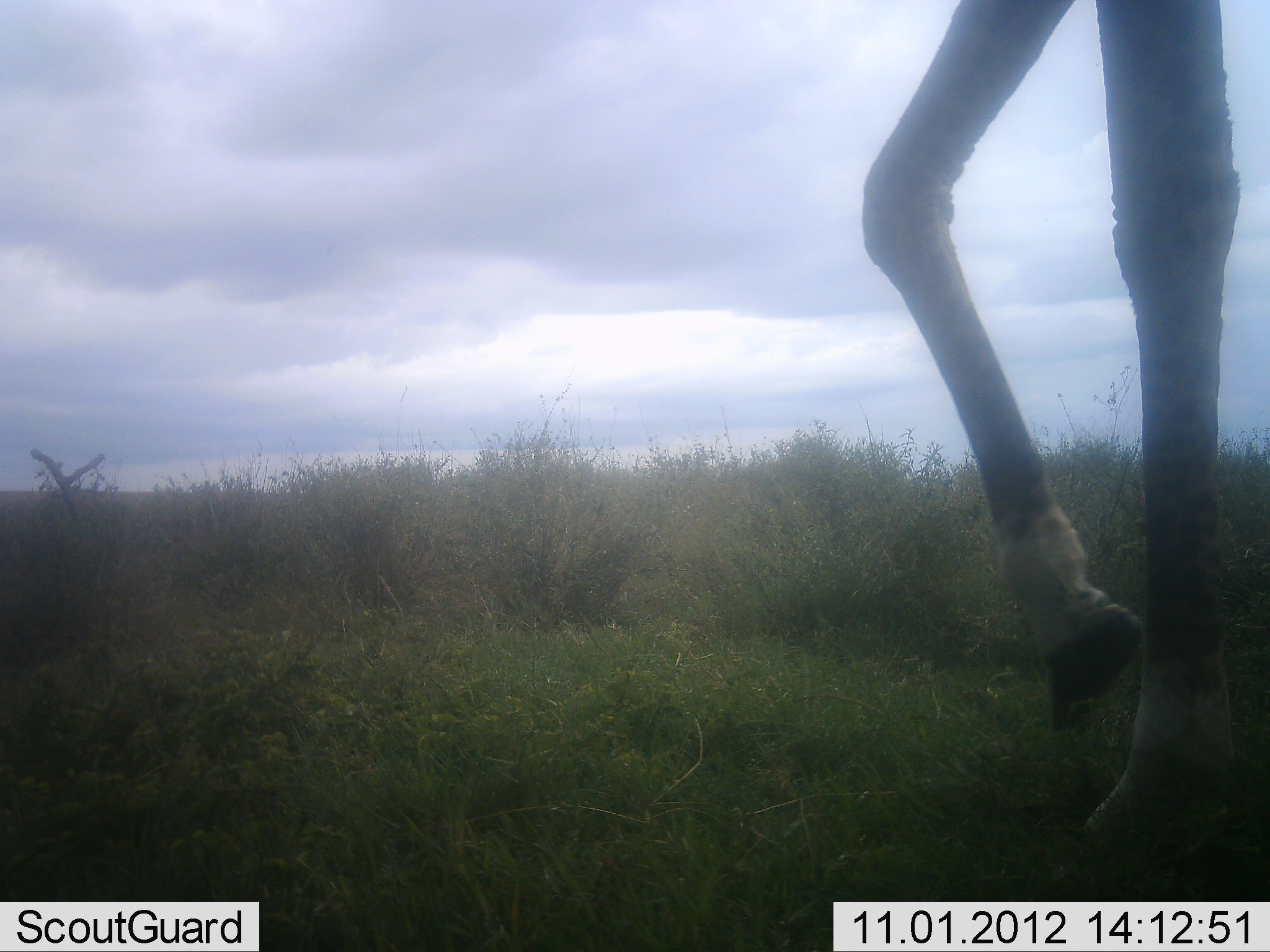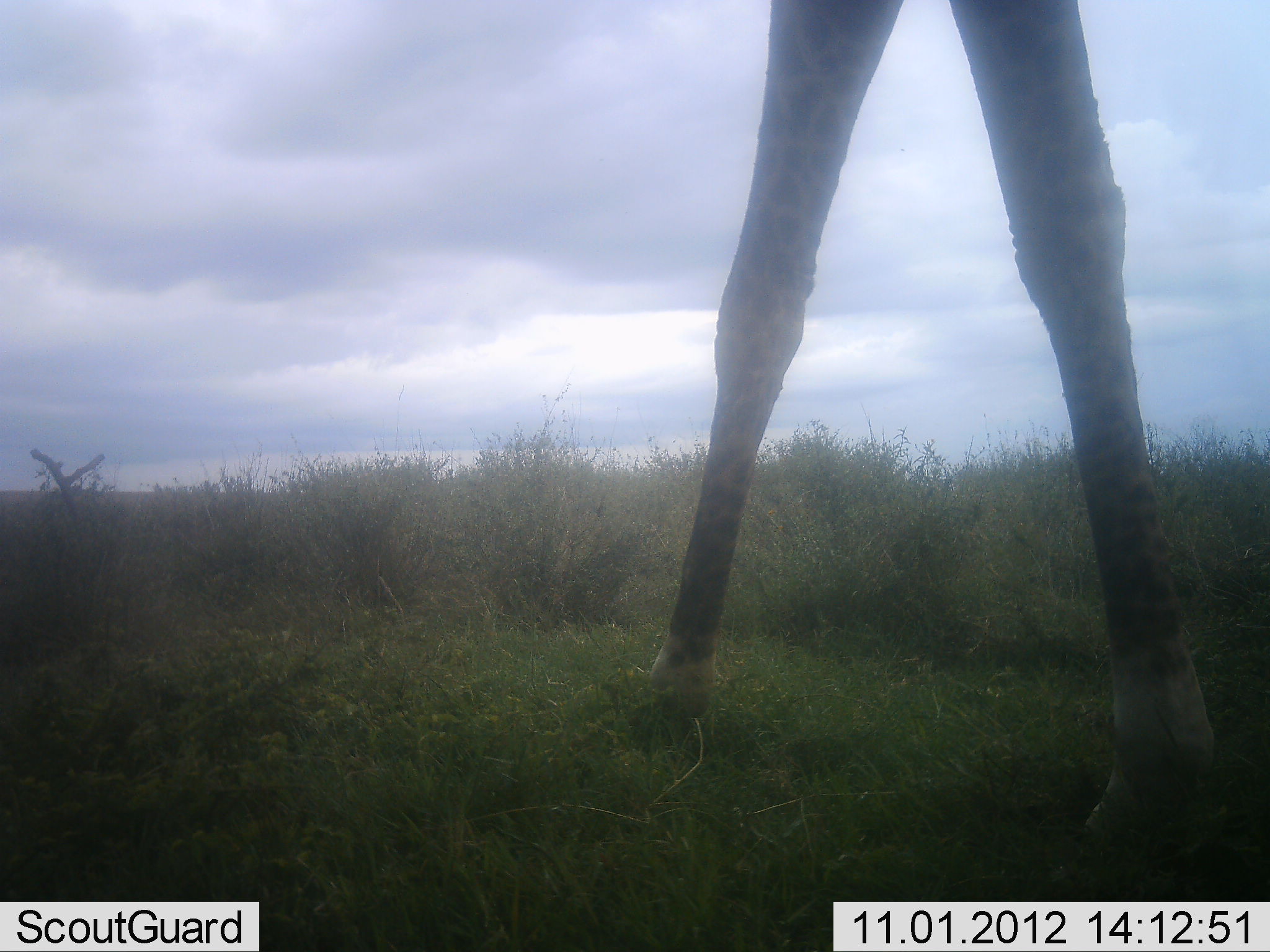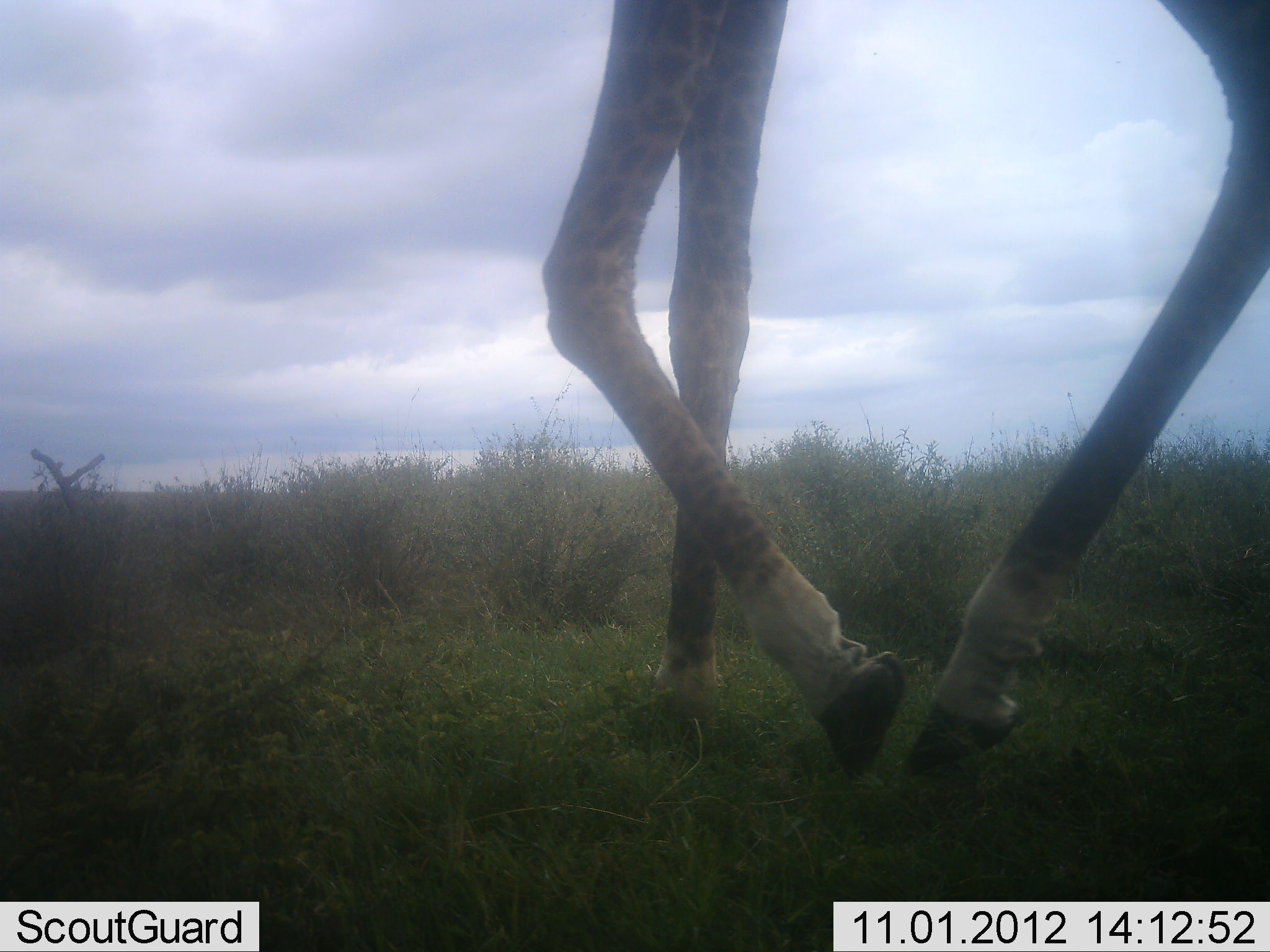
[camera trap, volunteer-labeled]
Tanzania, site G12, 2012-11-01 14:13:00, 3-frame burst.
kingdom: Animalia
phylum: Chordata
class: Mammalia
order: Artiodactyla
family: Giraffidae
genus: Giraffa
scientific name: Giraffa camelopardalis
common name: giraffe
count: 1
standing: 0%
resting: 0%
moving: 100%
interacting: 0%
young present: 0%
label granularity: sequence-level